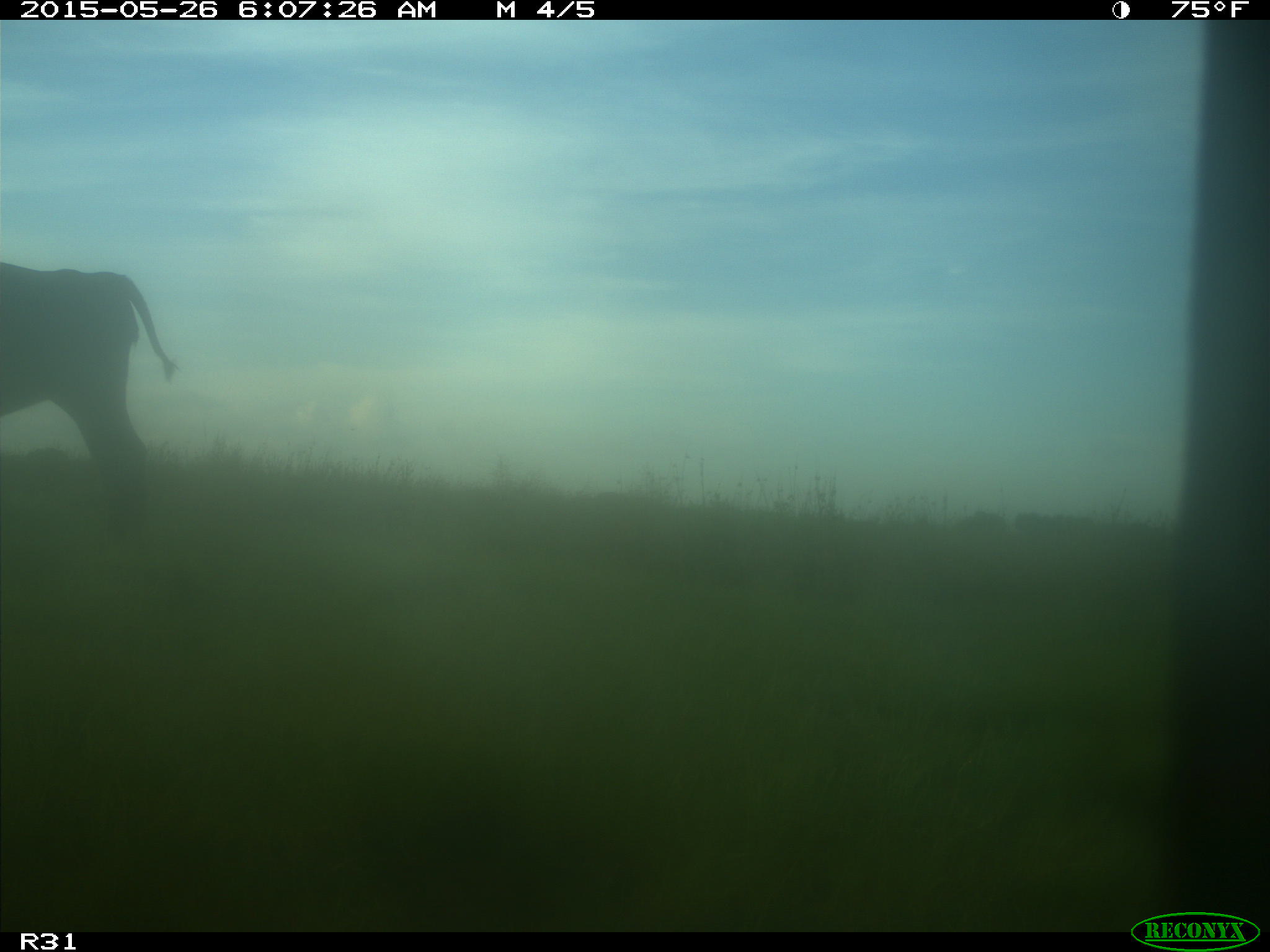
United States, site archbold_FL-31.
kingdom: Animalia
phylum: Chordata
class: Mammalia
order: Artiodactyla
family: Bovidae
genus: Bos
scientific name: Bos taurus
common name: domestic cow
Bos taurus (domestic cow).